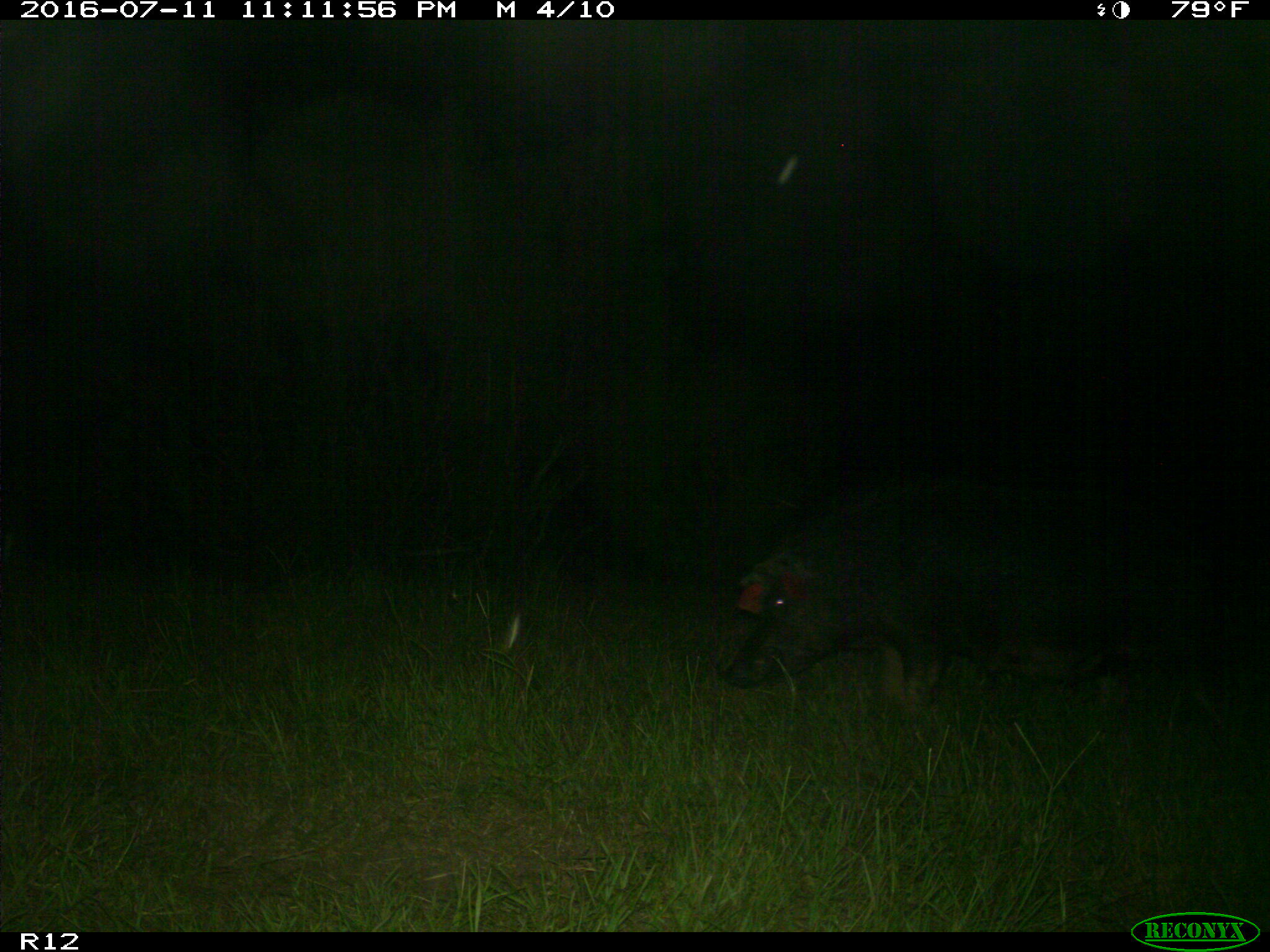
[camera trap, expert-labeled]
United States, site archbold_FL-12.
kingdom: Animalia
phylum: Chordata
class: Mammalia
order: Artiodactyla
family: Suidae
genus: Sus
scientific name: Sus scrofa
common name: wild boar